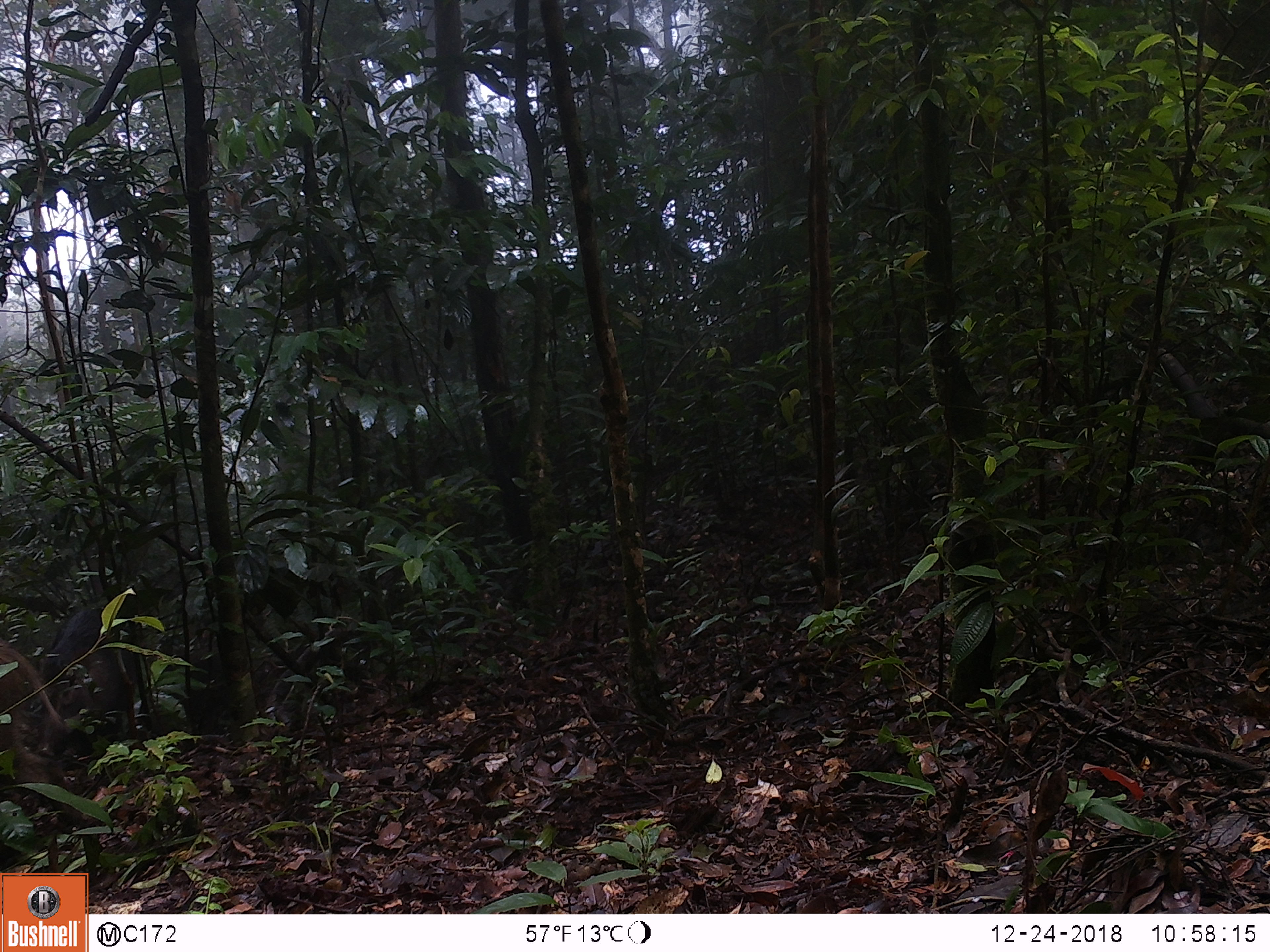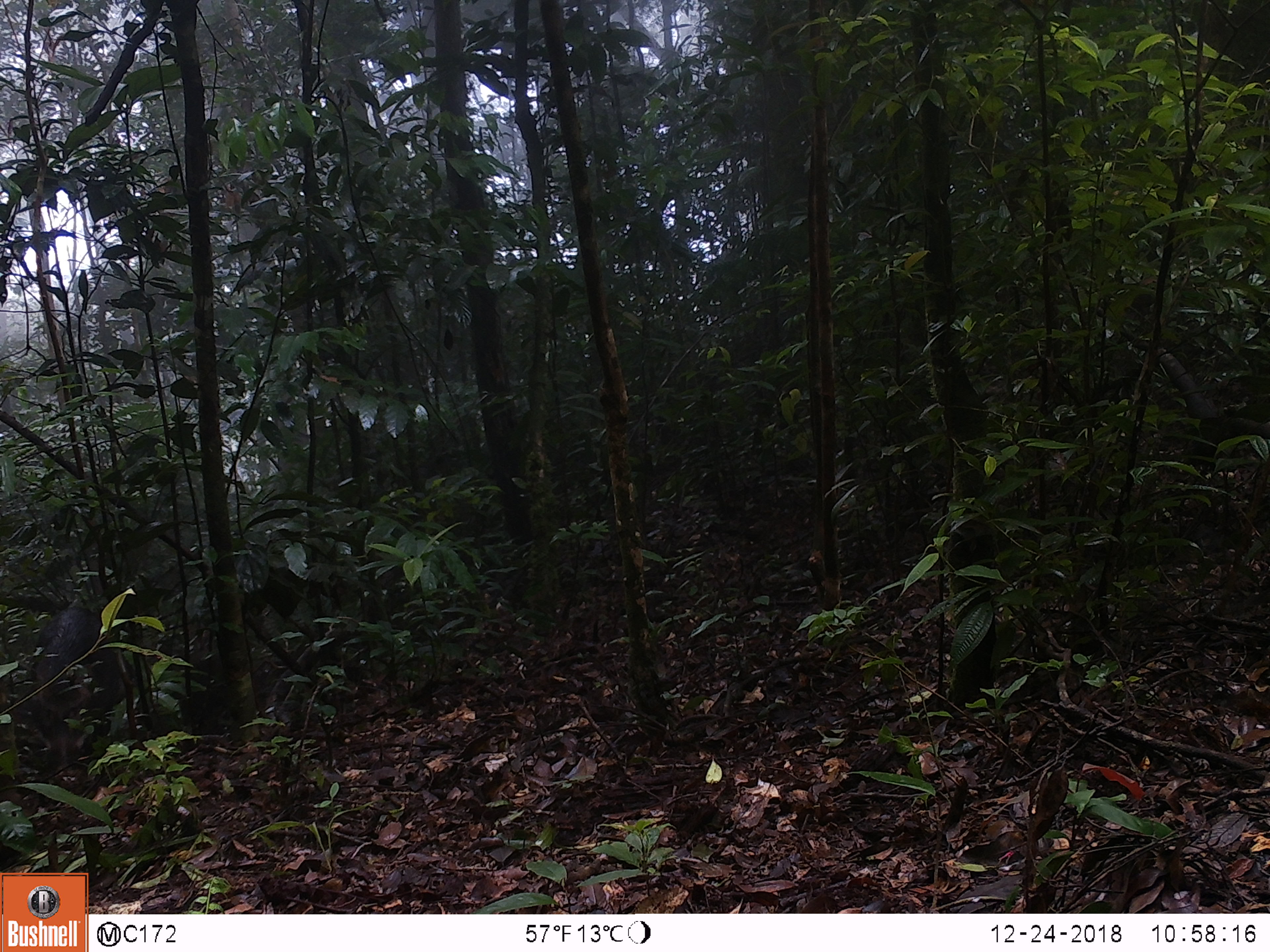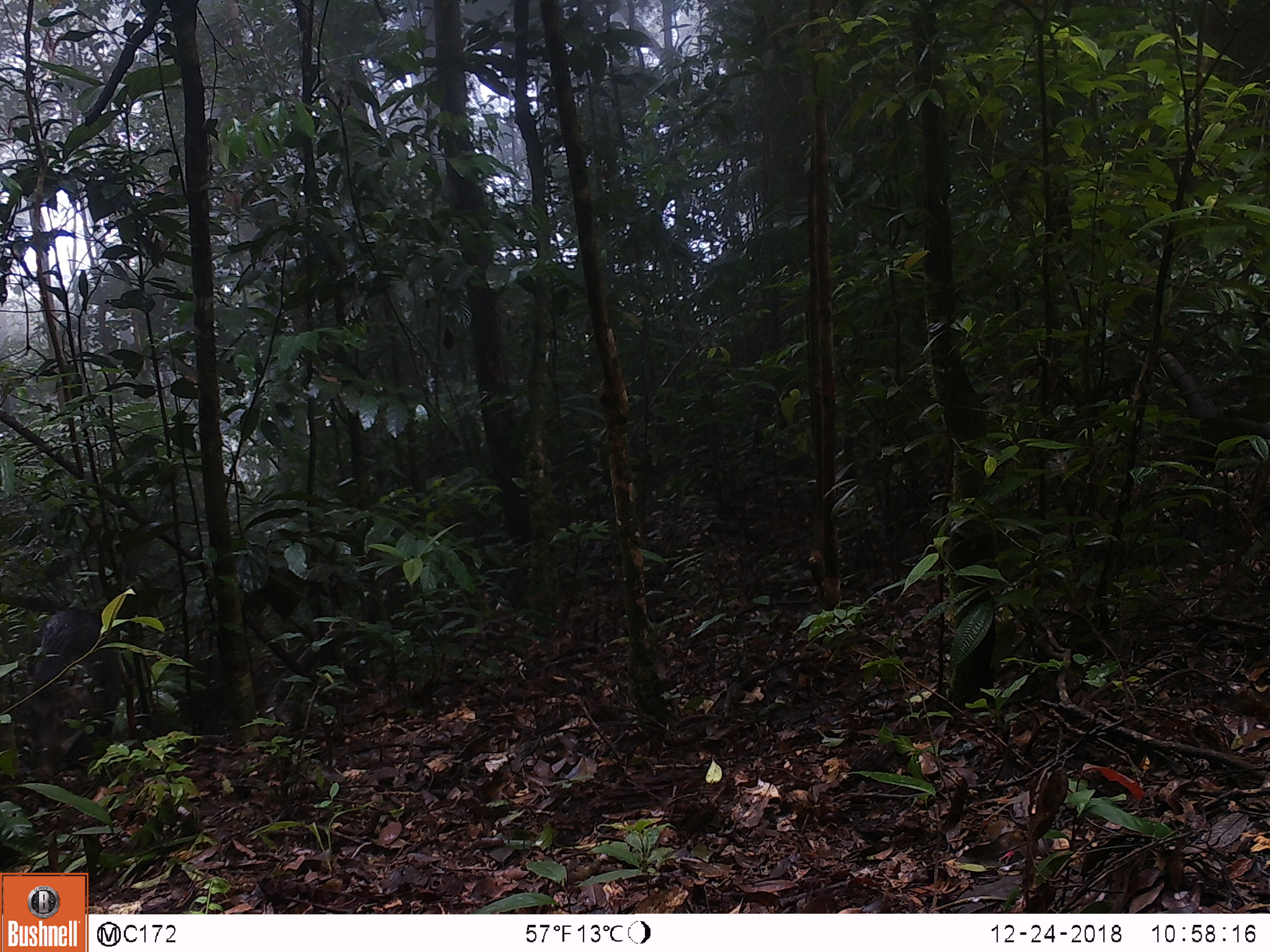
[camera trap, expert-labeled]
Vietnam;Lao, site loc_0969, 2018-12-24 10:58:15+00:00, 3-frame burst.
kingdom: Animalia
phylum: Chordata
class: Mammalia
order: Artiodactyla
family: Suidae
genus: Sus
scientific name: Sus scrofa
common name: eurasian wild pig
Eurasian wild pig (Sus scrofa). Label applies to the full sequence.